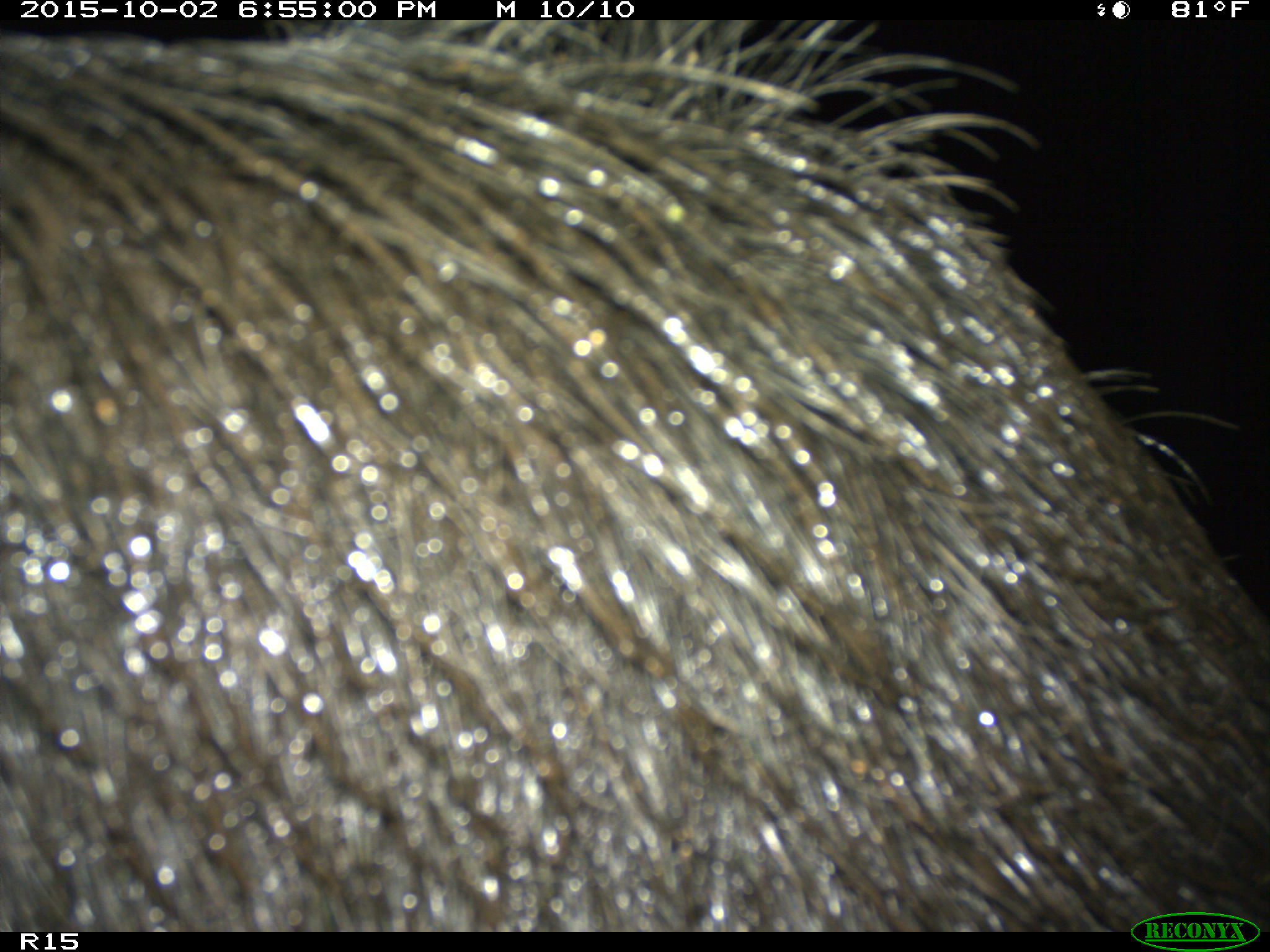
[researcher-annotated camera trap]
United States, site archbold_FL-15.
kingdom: Animalia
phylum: Chordata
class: Mammalia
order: Artiodactyla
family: Suidae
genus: Sus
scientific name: Sus scrofa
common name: wild boar